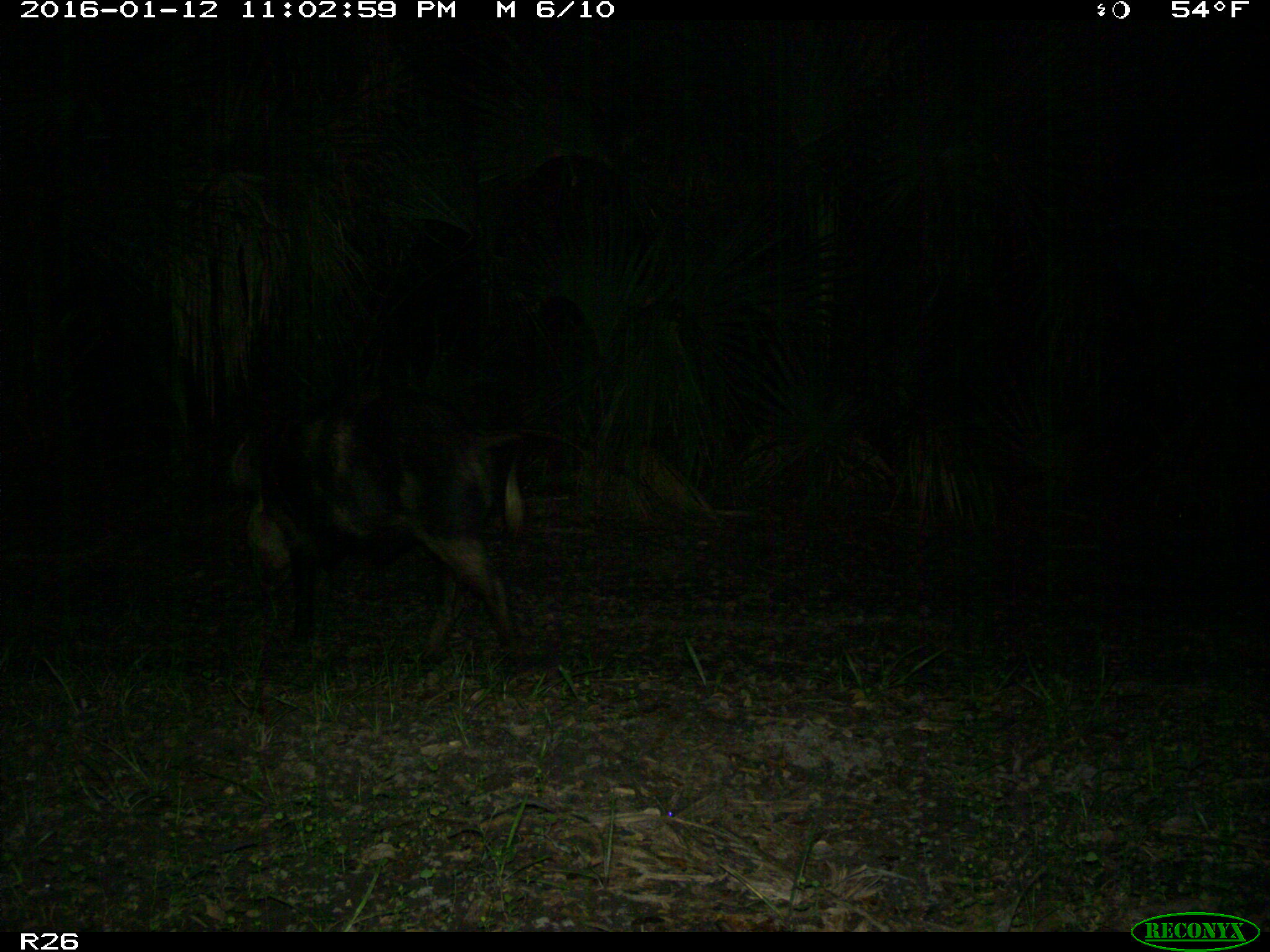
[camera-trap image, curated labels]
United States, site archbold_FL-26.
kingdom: Animalia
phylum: Chordata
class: Mammalia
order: Artiodactyla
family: Suidae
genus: Sus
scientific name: Sus scrofa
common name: wild boar